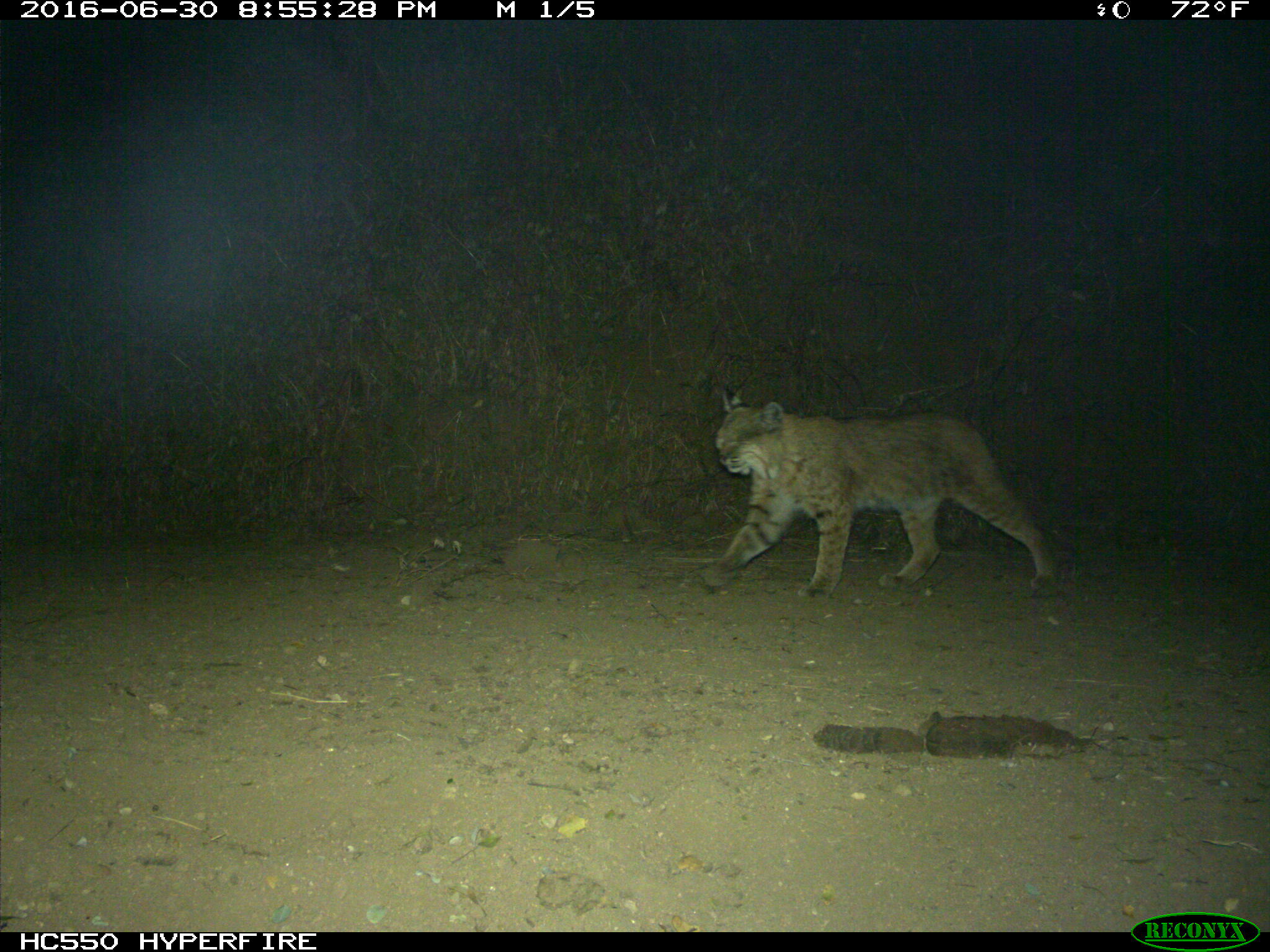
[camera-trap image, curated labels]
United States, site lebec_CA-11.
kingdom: Animalia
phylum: Chordata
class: Mammalia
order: Carnivora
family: Felidae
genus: Lynx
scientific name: Lynx rufus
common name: bobcat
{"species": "Lynx rufus (bobcat)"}